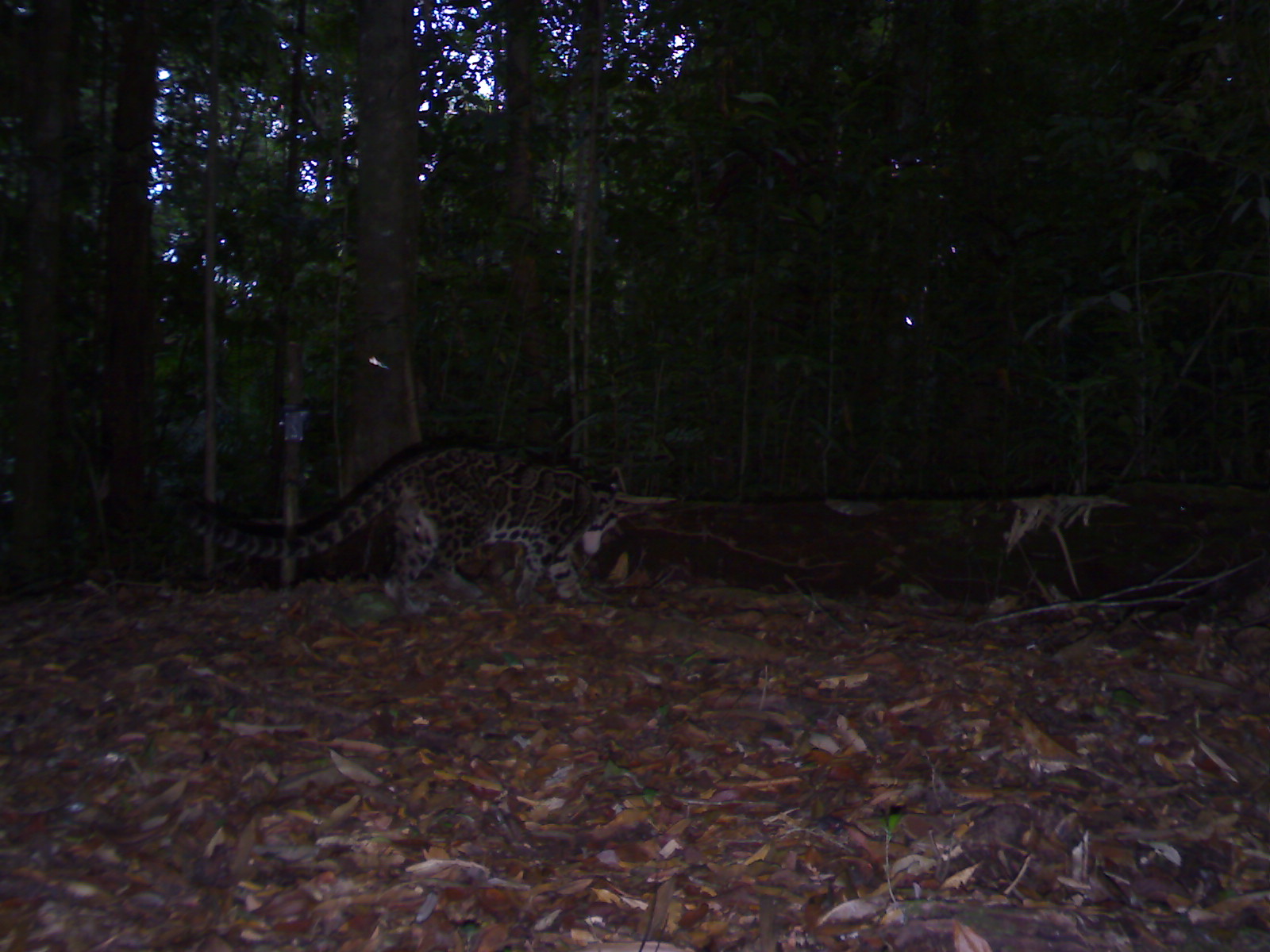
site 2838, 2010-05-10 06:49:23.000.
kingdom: Animalia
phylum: Chordata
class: Mammalia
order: Carnivora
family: Felidae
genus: Neofelis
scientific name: Neofelis diardi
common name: sunda clouded leopard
Neofelis diardi (sunda clouded leopard), count 1.